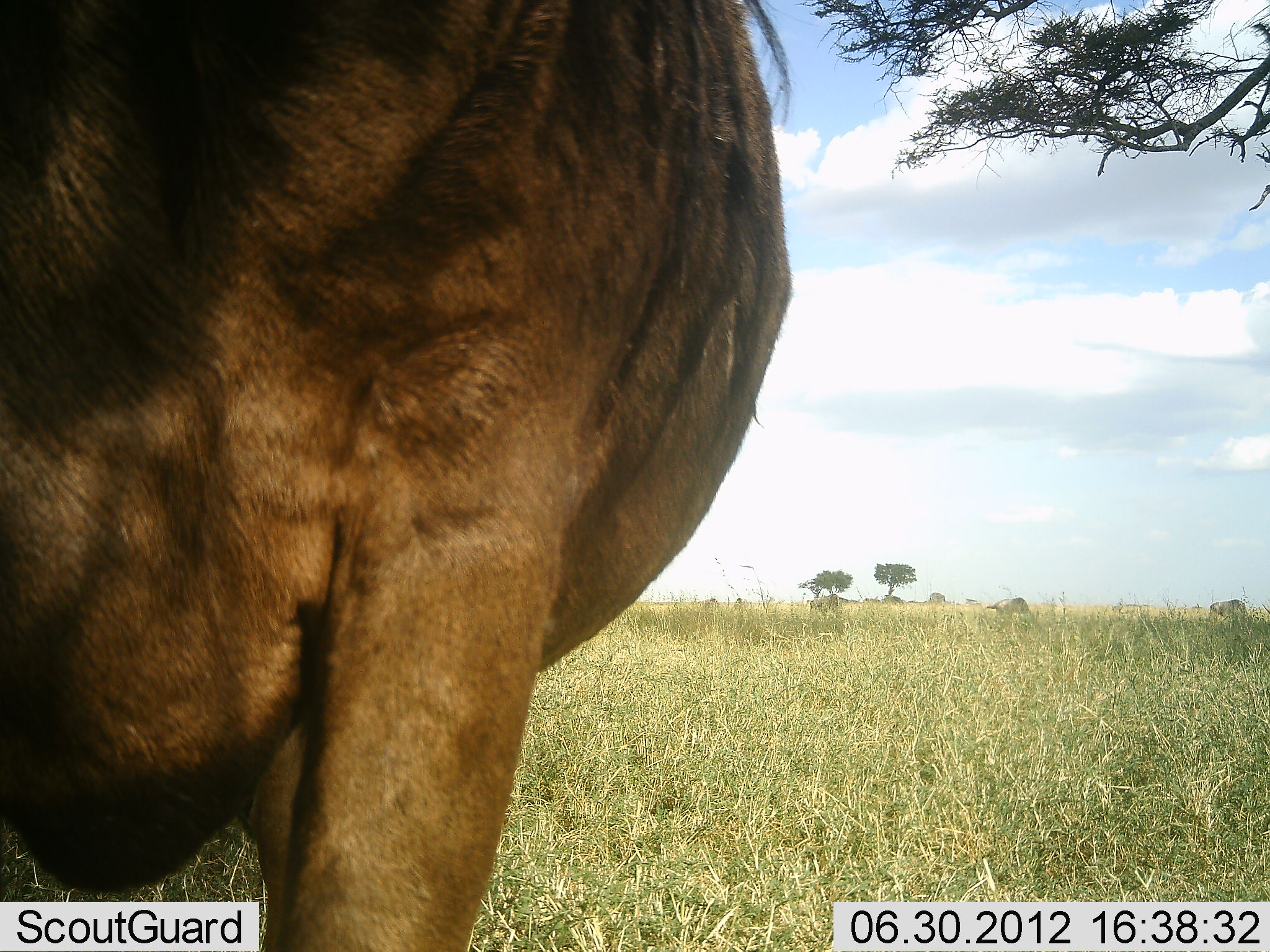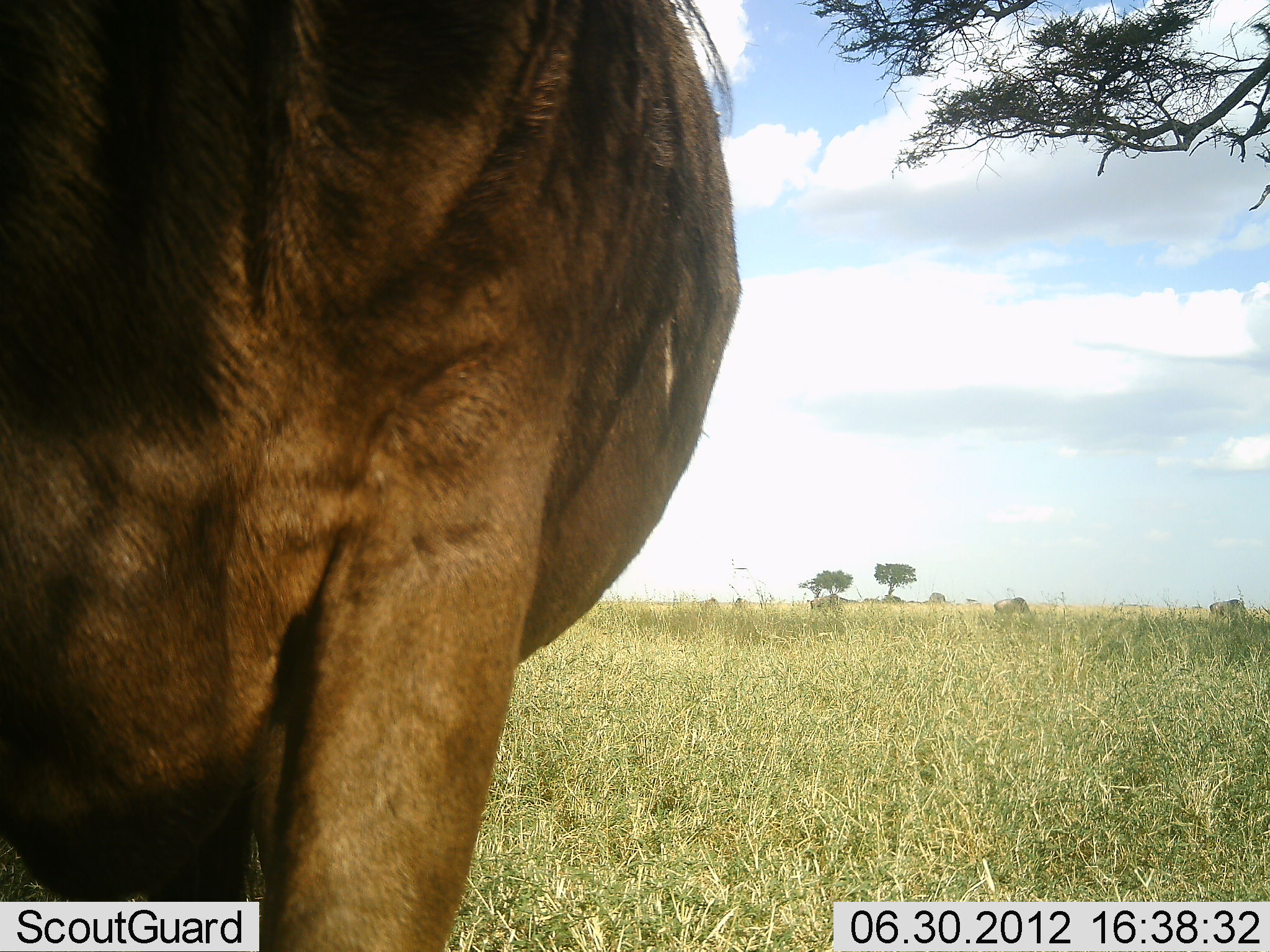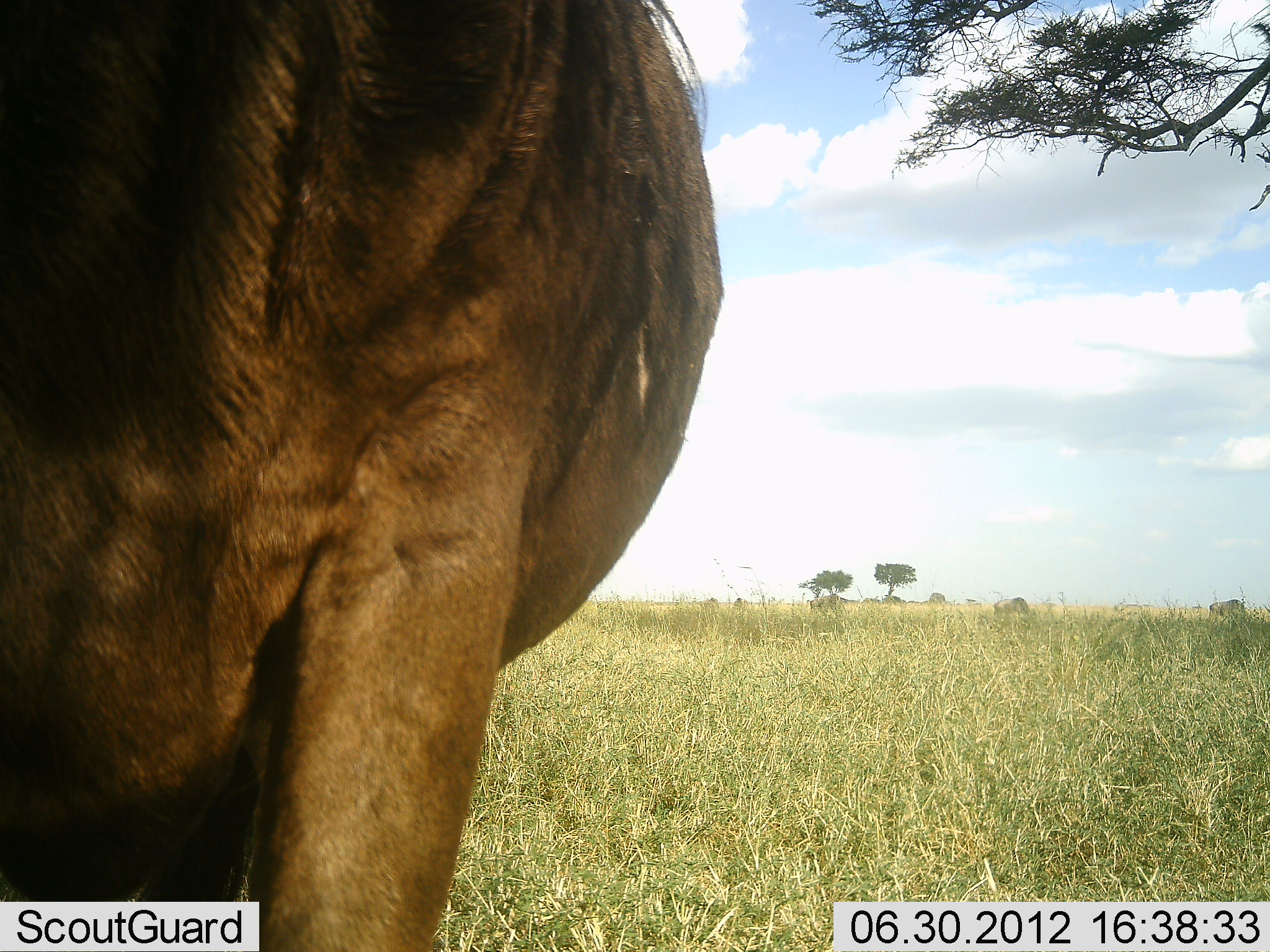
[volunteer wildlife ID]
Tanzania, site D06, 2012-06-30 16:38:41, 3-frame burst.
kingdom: Animalia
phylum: Chordata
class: Mammalia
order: Artiodactyla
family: Bovidae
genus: Connochaetes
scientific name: Connochaetes taurinus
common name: blue wildebeest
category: wildebeest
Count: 1.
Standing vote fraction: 90%.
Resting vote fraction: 0%.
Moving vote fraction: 0%.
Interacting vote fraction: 0%.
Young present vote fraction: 0%.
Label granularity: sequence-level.